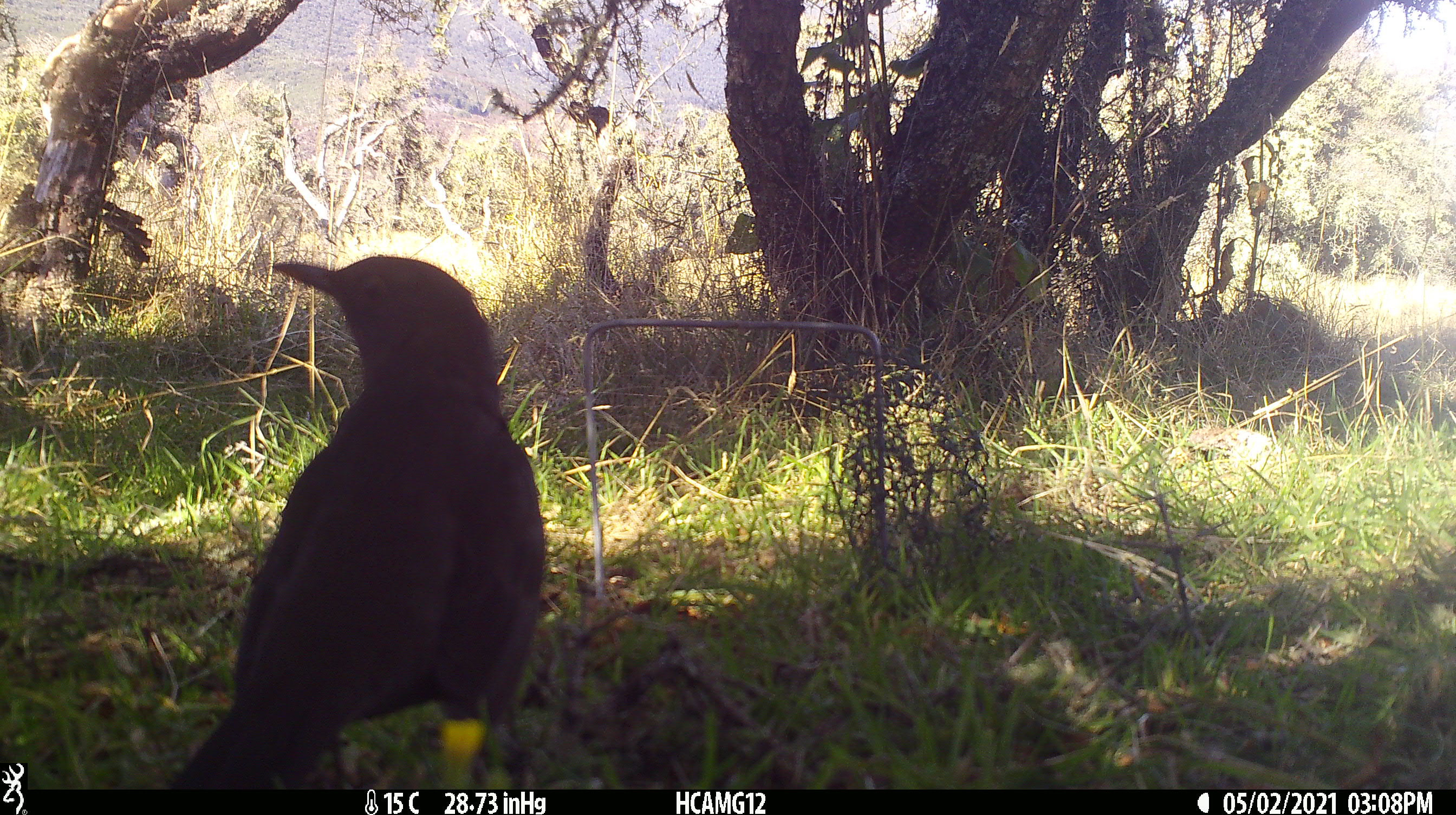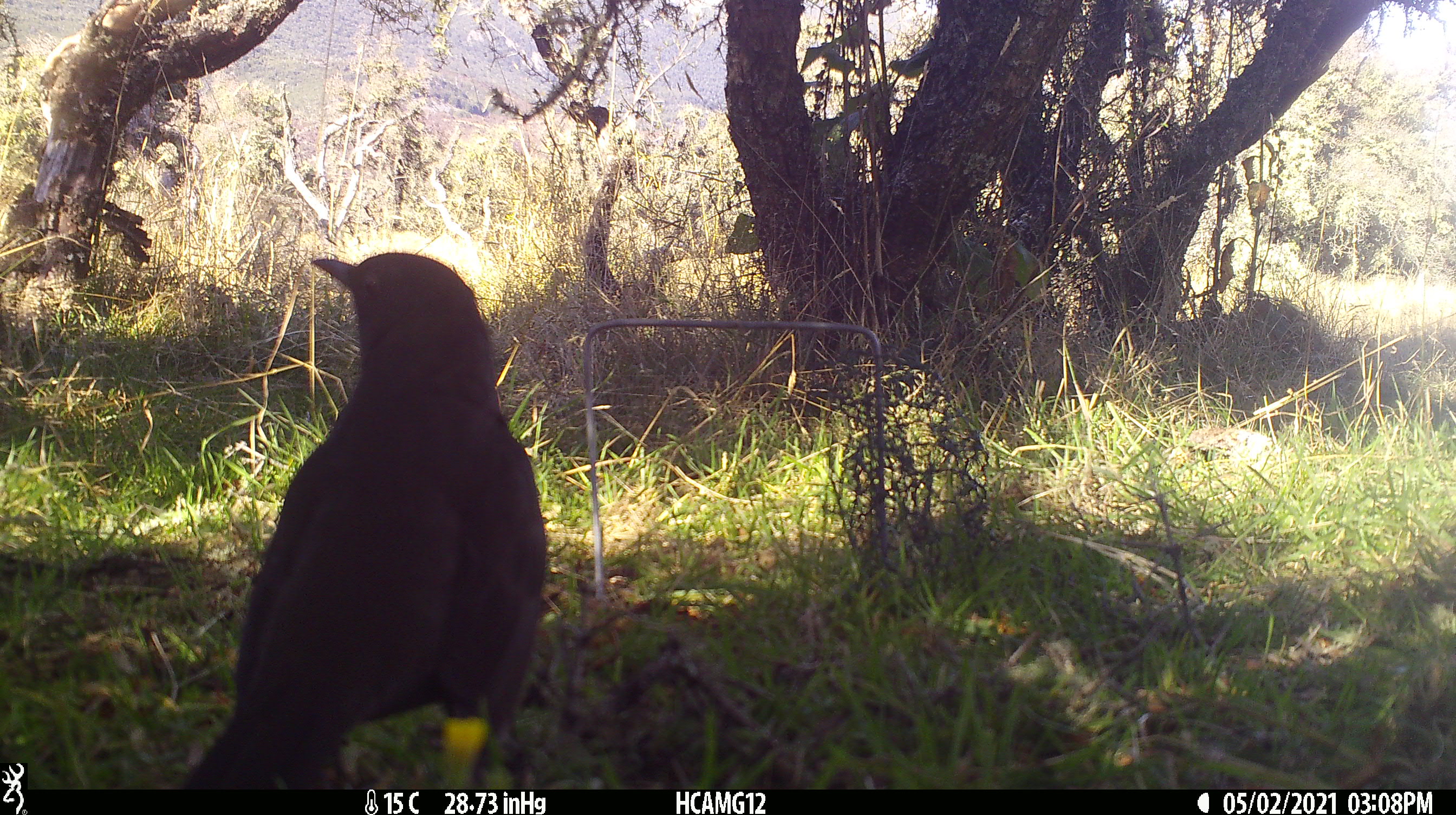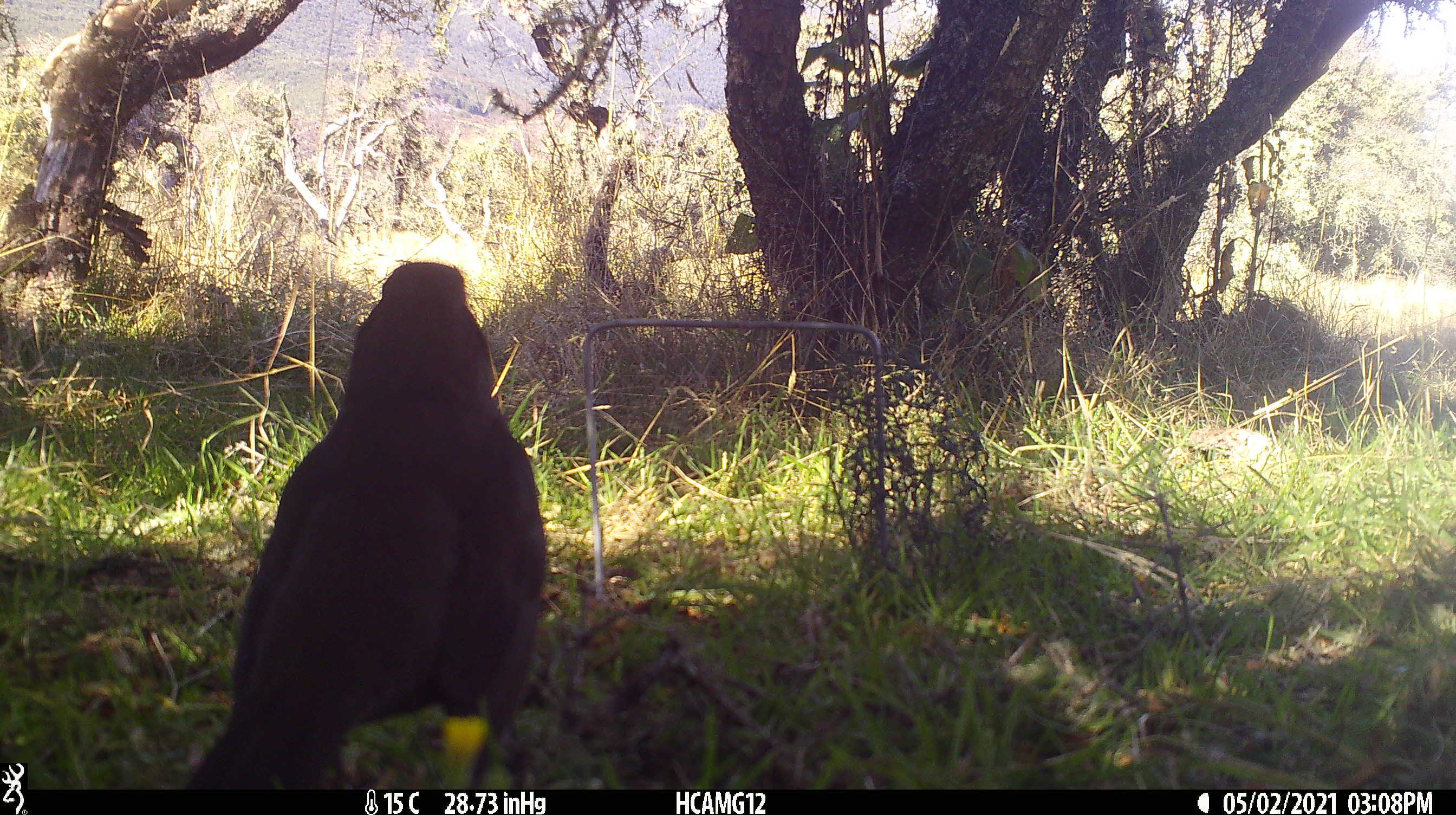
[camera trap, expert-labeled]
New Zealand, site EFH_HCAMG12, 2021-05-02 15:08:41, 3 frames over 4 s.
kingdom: Animalia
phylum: Chordata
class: Aves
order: Passeriformes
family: Turdidae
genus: Turdus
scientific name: Turdus merula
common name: eurasian blackbird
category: blackbird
Blackbird (eurasian blackbird) (Turdus merula).